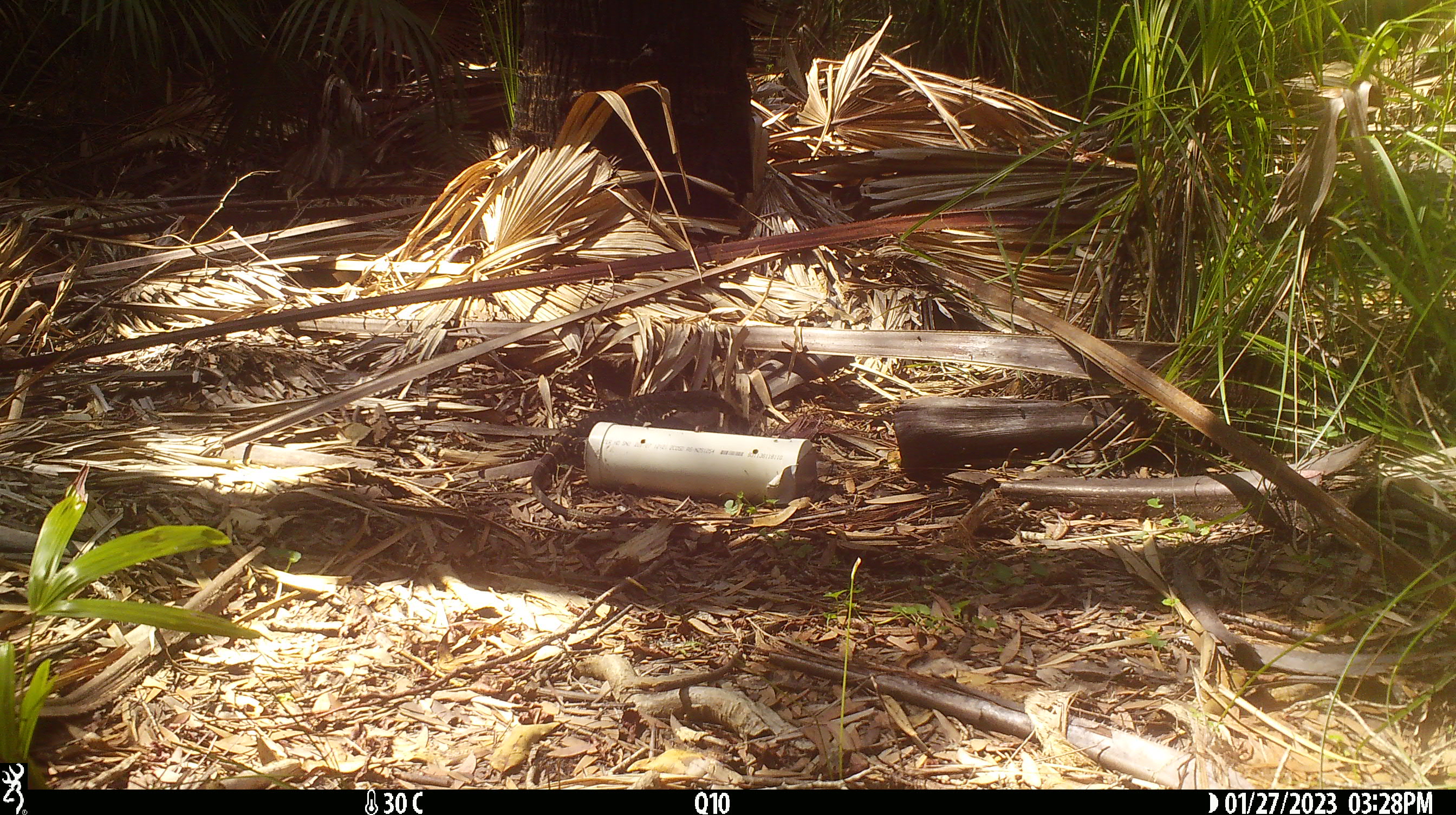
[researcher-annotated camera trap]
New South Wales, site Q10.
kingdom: Animalia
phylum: Chordata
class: Reptilia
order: Squamata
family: Varanidae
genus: Varanus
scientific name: Varanus varius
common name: lace monitor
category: goanna